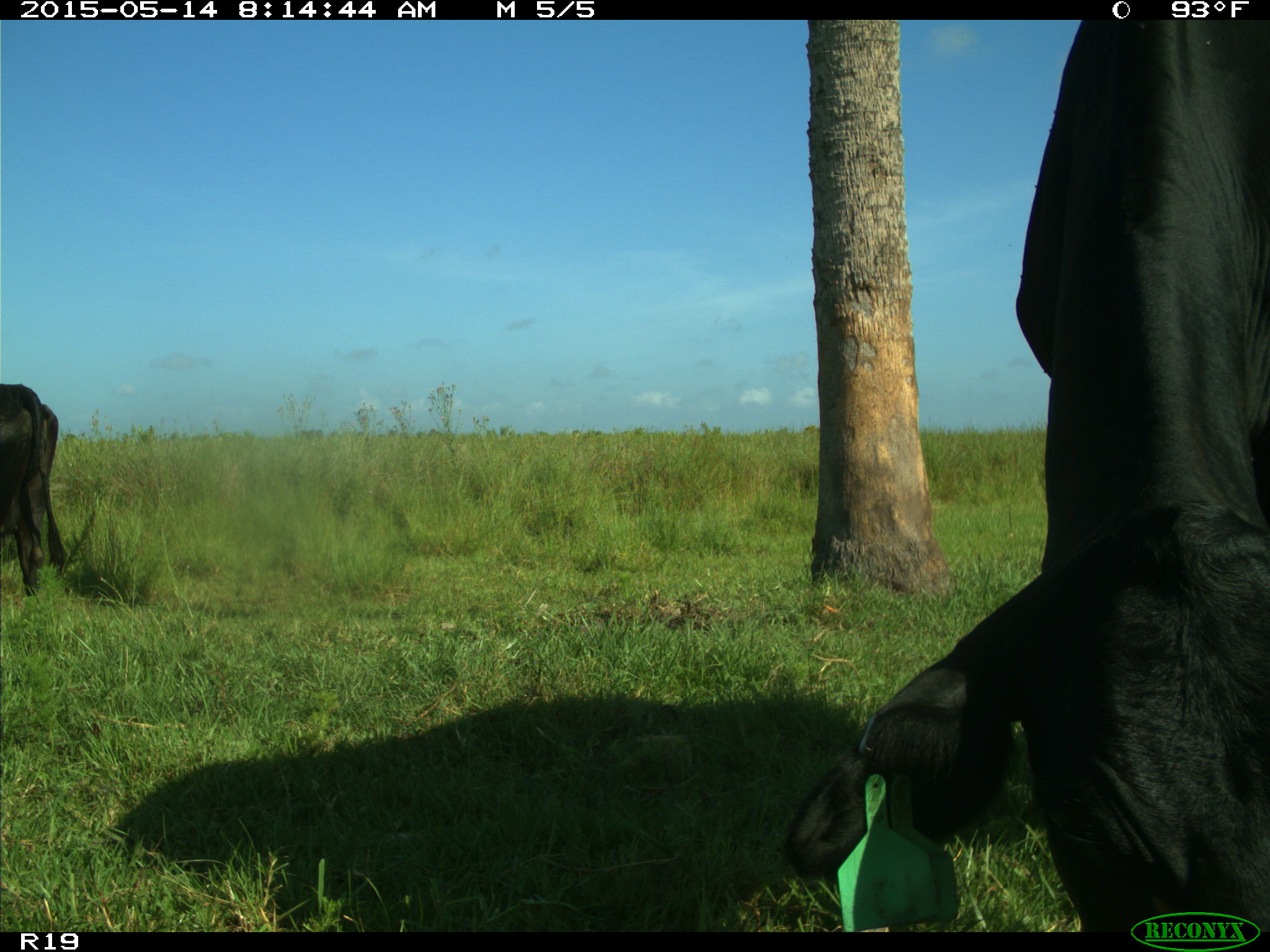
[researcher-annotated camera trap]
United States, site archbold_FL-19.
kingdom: Animalia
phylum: Chordata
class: Mammalia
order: Artiodactyla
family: Bovidae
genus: Bos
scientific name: Bos taurus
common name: domestic cow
Bos taurus (domestic cow).